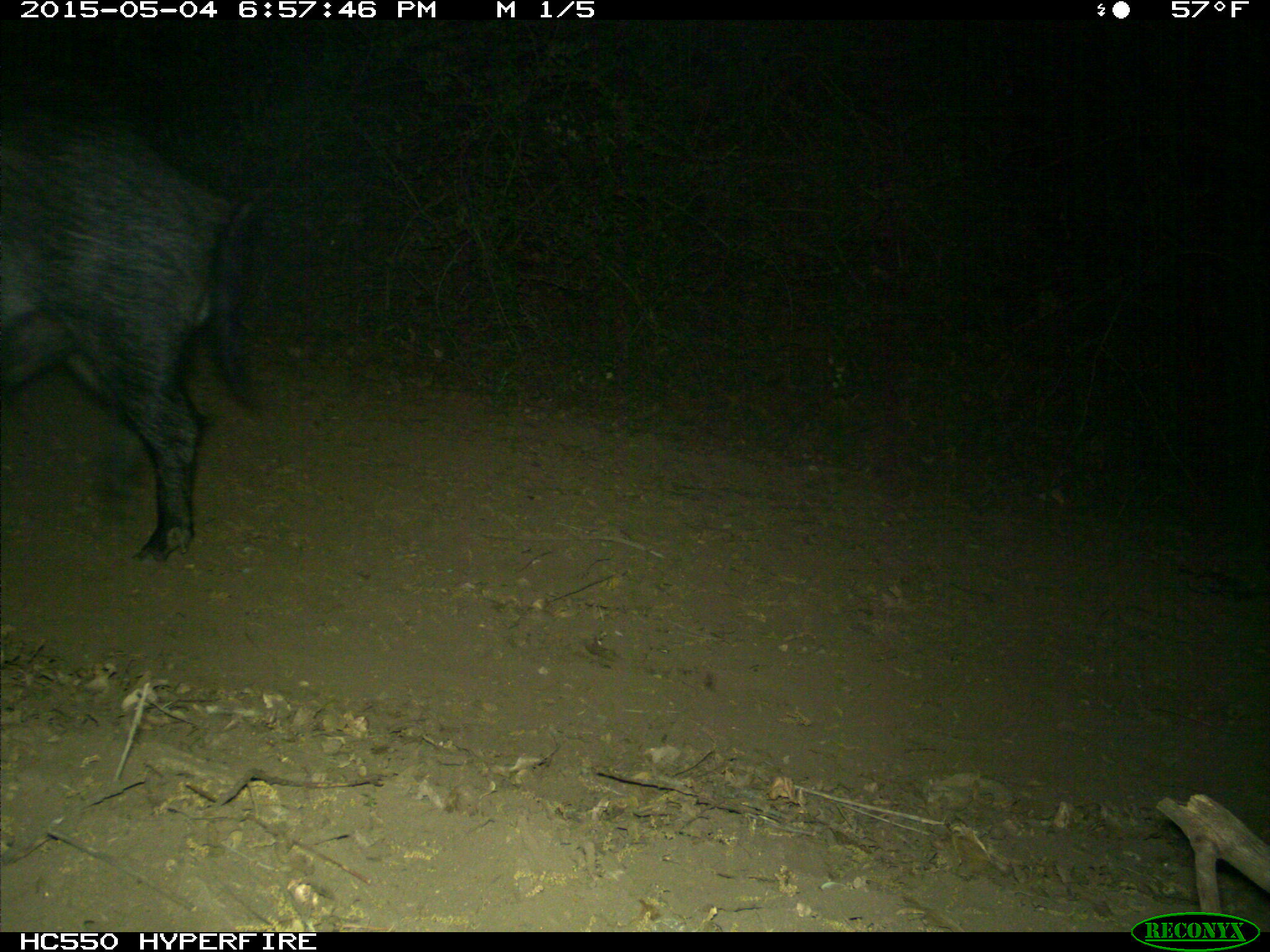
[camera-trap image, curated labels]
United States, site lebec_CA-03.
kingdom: Animalia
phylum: Chordata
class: Mammalia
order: Artiodactyla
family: Suidae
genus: Sus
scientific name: Sus scrofa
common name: wild boar